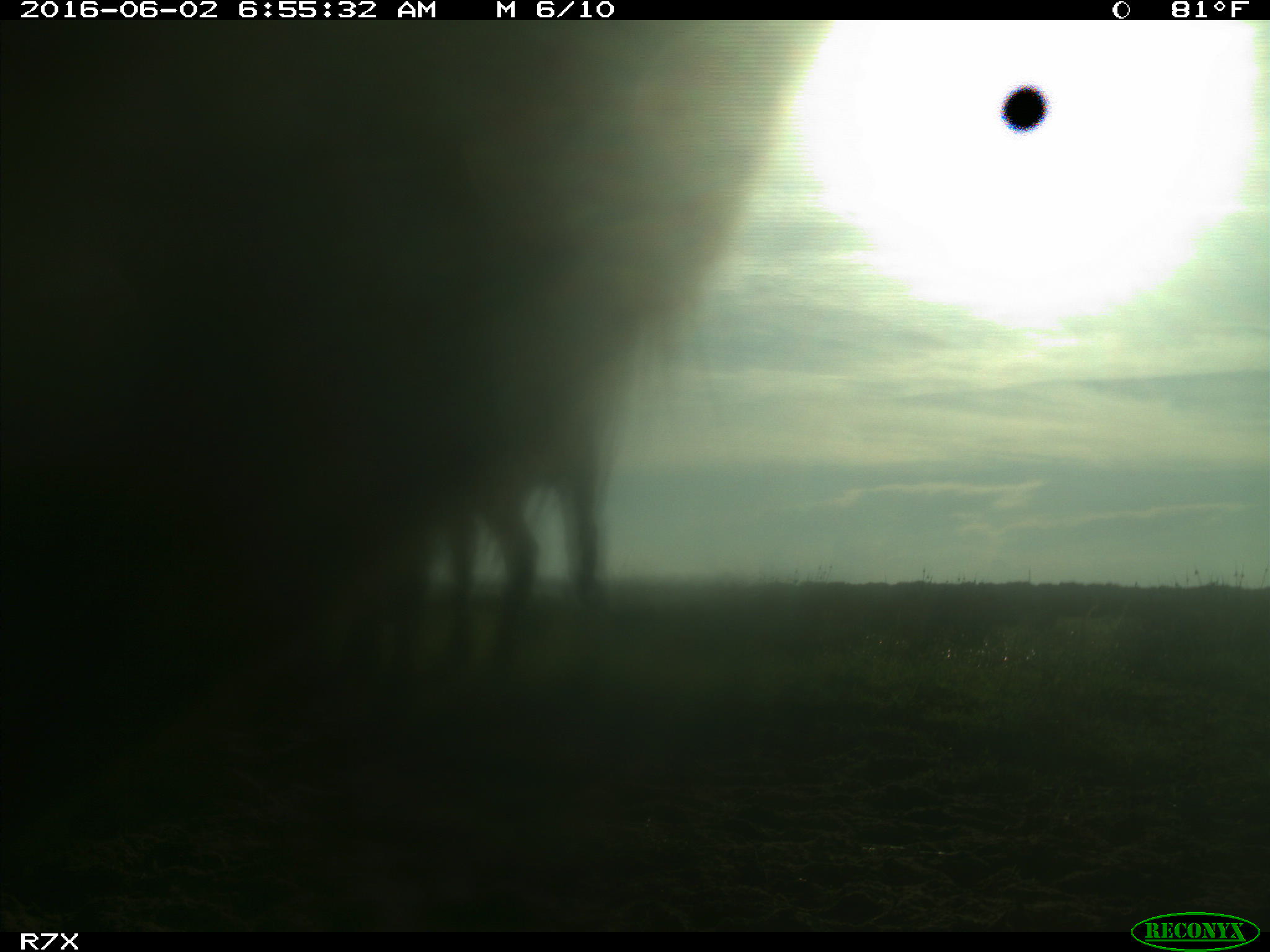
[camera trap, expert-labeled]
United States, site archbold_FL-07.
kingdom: Animalia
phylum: Chordata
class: Mammalia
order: Artiodactyla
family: Bovidae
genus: Bos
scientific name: Bos taurus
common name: domestic cow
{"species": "Bos taurus (domestic cow)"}